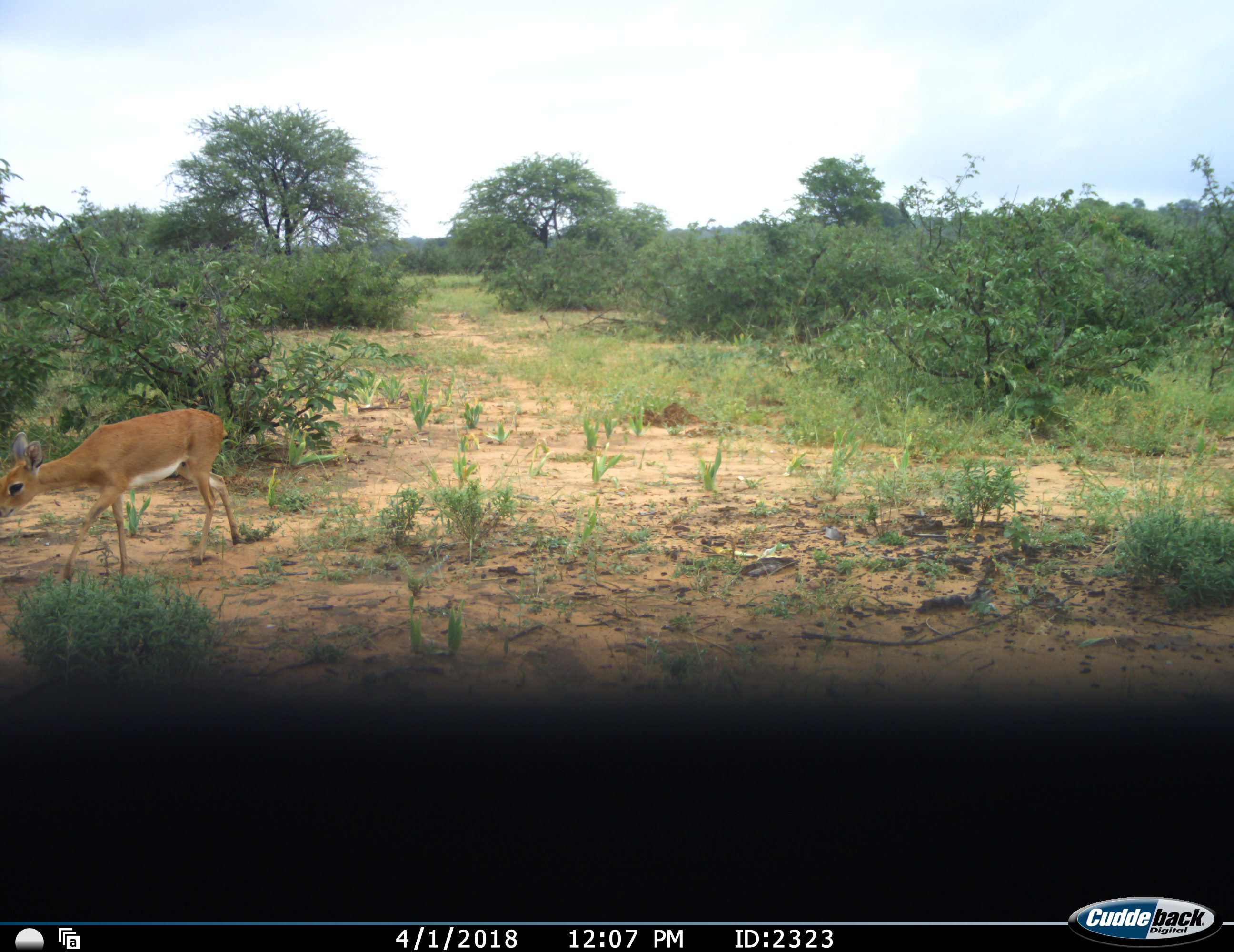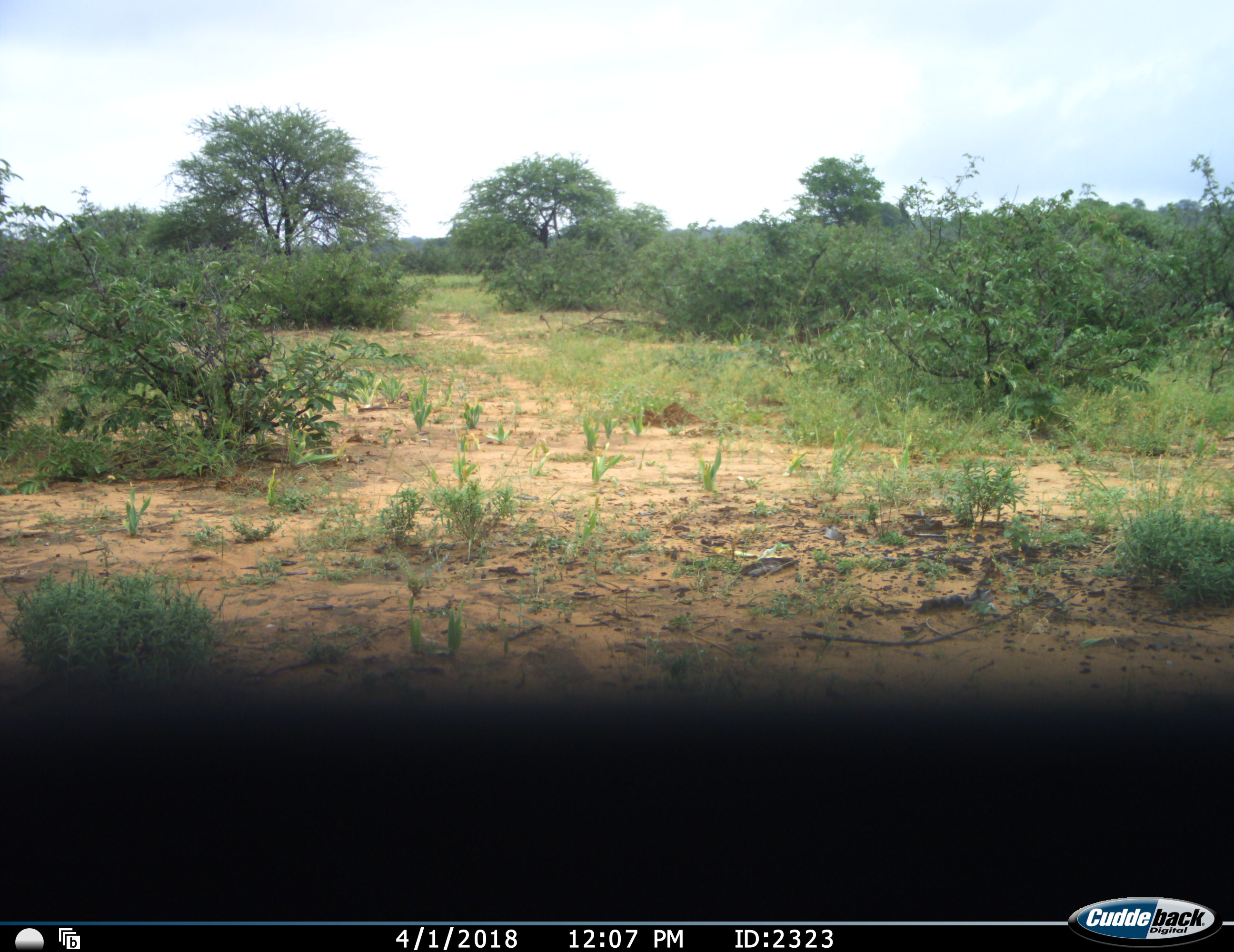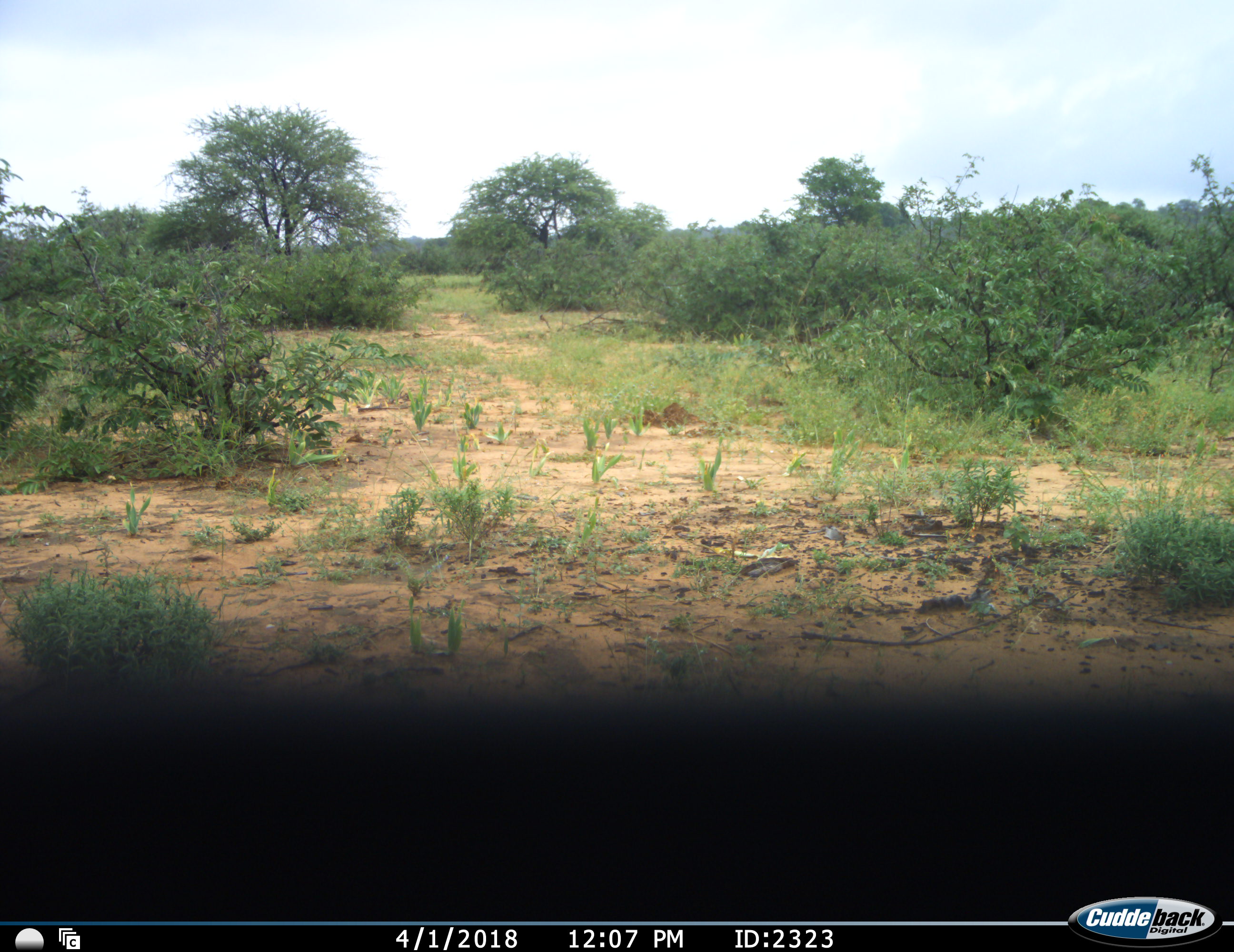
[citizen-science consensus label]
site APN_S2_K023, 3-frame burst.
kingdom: Animalia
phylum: Chordata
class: Mammalia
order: Artiodactyla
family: Bovidae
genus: Raphicerus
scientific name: Raphicerus campestris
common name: steenbok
Steenbok (Raphicerus campestris), count 1. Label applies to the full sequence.